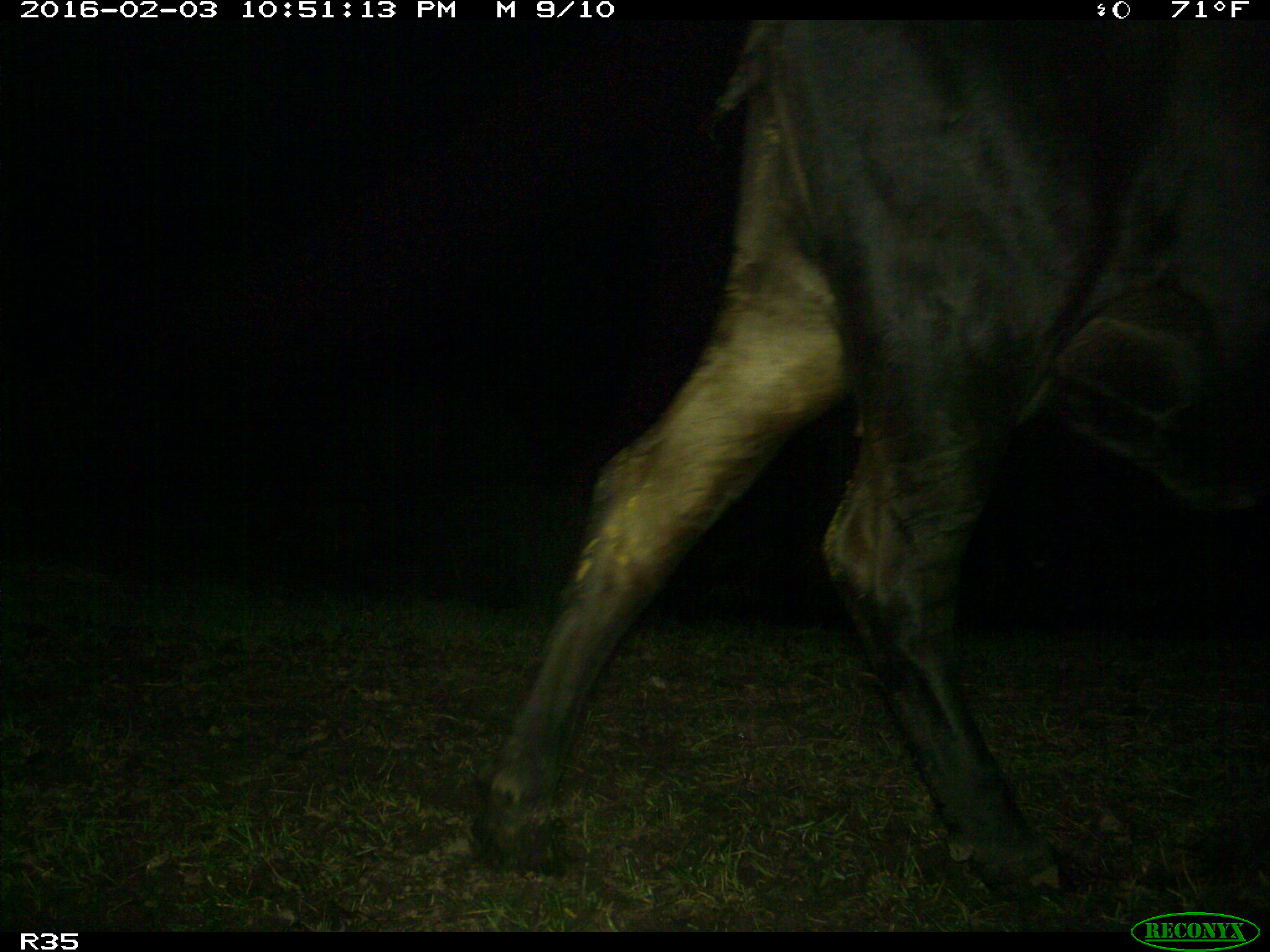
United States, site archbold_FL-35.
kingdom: Animalia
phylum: Chordata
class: Mammalia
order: Artiodactyla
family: Bovidae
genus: Bos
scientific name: Bos taurus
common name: domestic cow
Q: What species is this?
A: Bos taurus (domestic cow).